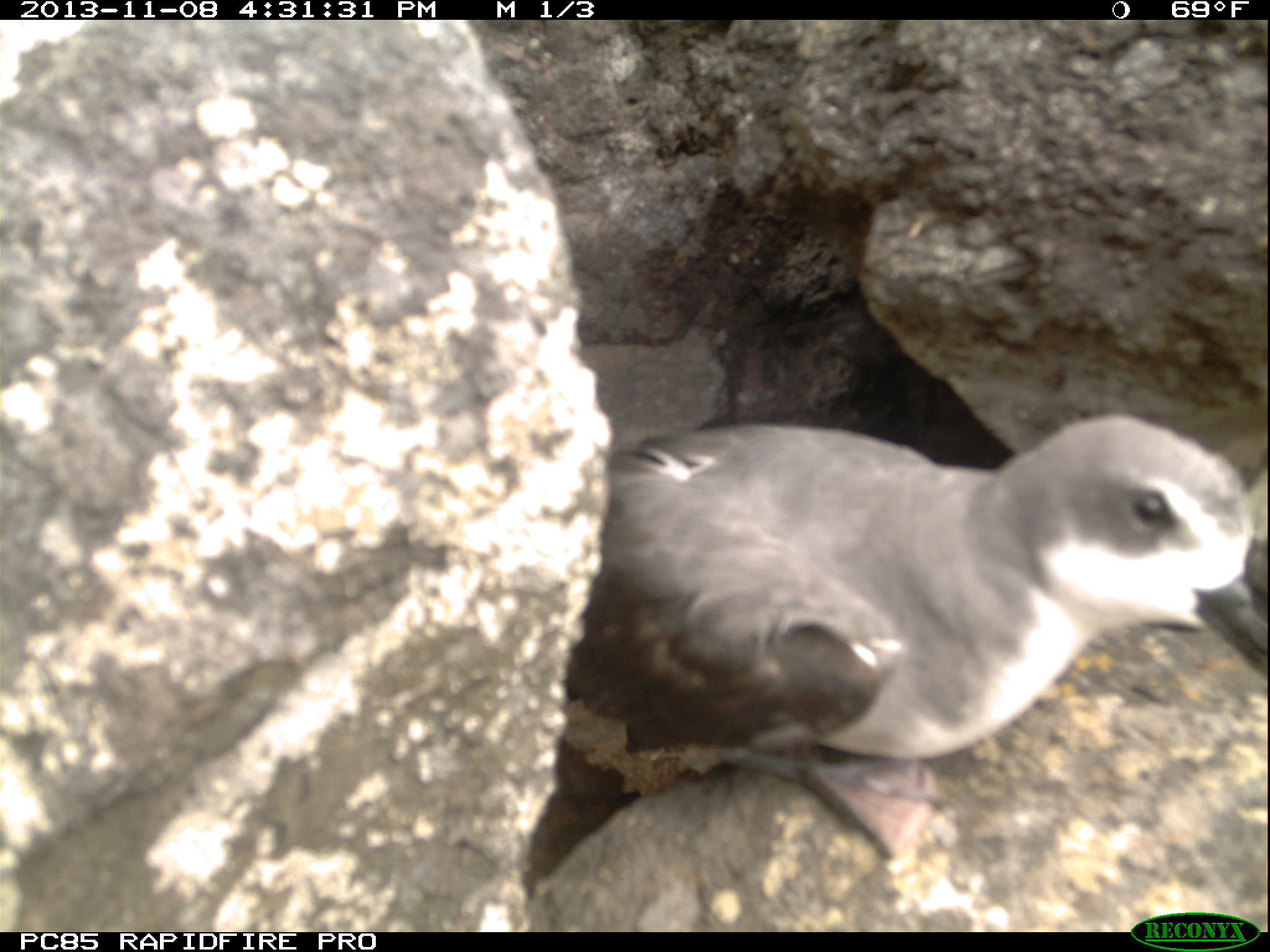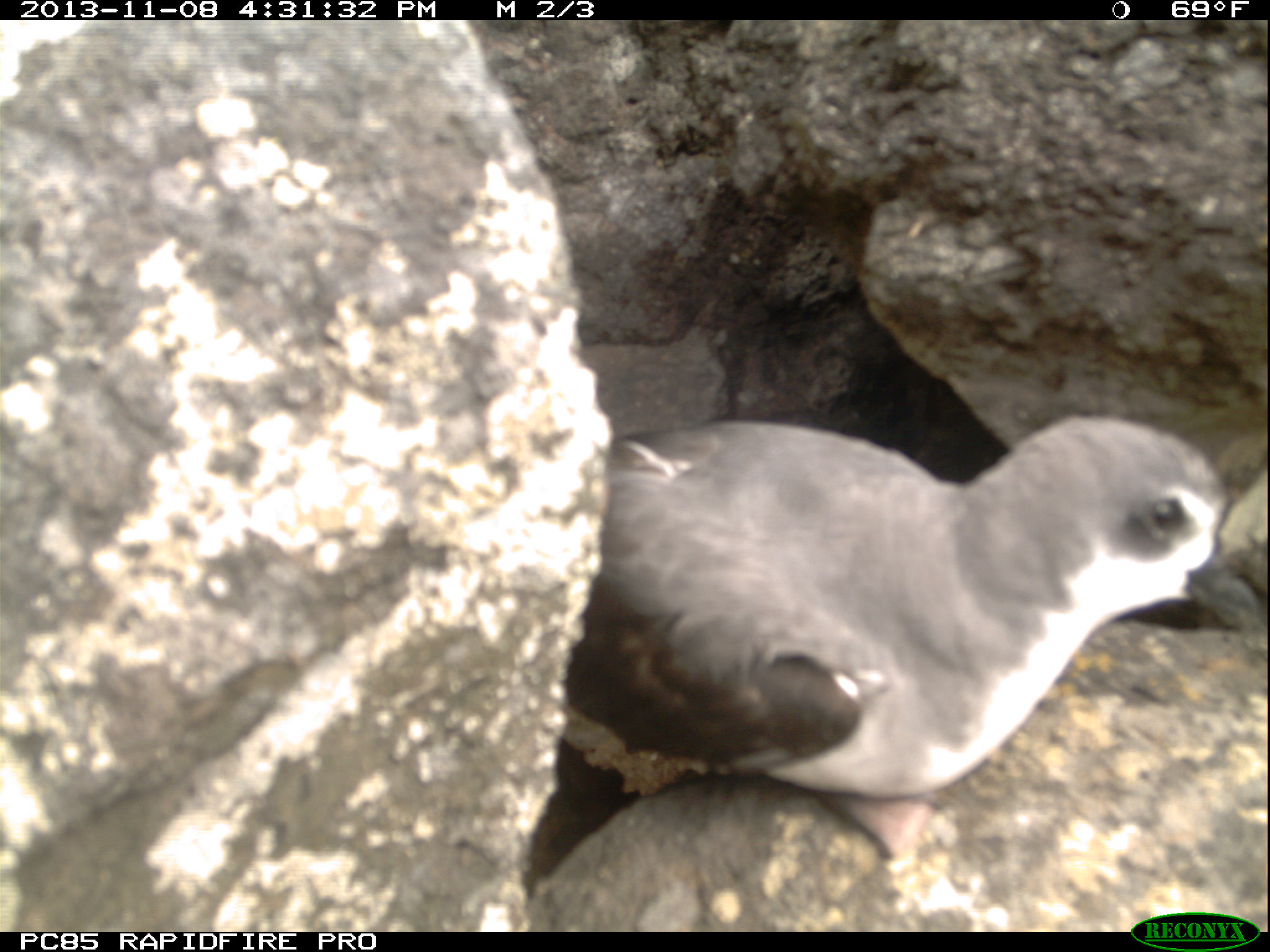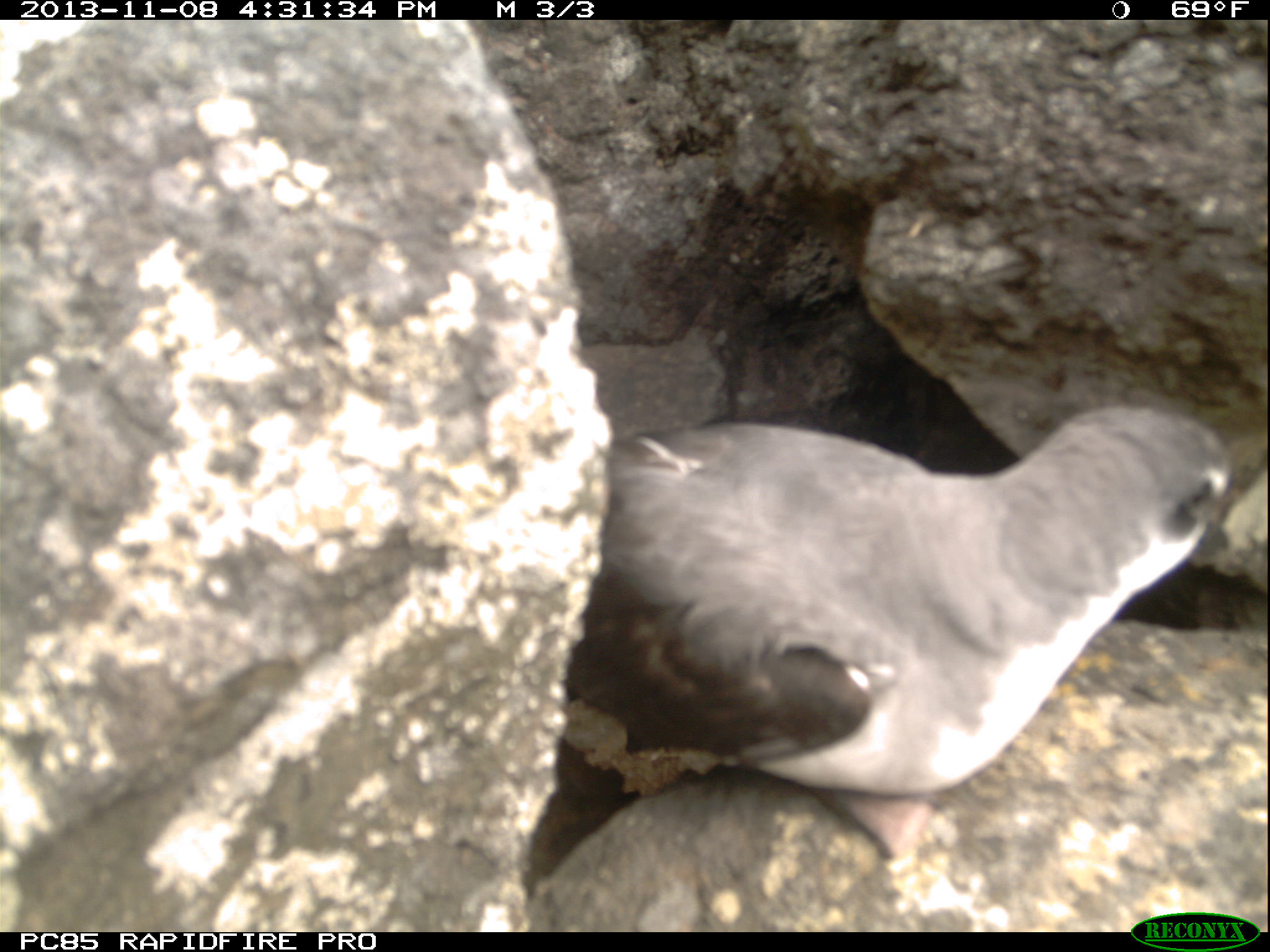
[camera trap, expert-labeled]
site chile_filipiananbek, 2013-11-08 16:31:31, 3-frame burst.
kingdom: Animalia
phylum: Chordata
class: Aves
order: Procellariiformes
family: Procellariidae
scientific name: Procellariidae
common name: petrel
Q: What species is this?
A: Petrel (Procellariidae).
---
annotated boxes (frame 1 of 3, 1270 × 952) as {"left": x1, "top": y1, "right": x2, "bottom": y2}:
petrel: {"left": 512, "top": 397, "right": 1261, "bottom": 932}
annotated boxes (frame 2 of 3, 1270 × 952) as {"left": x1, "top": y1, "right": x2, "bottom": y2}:
petrel: {"left": 515, "top": 407, "right": 1257, "bottom": 930}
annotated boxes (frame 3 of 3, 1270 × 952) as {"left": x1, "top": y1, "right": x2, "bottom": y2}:
petrel: {"left": 520, "top": 386, "right": 1258, "bottom": 932}